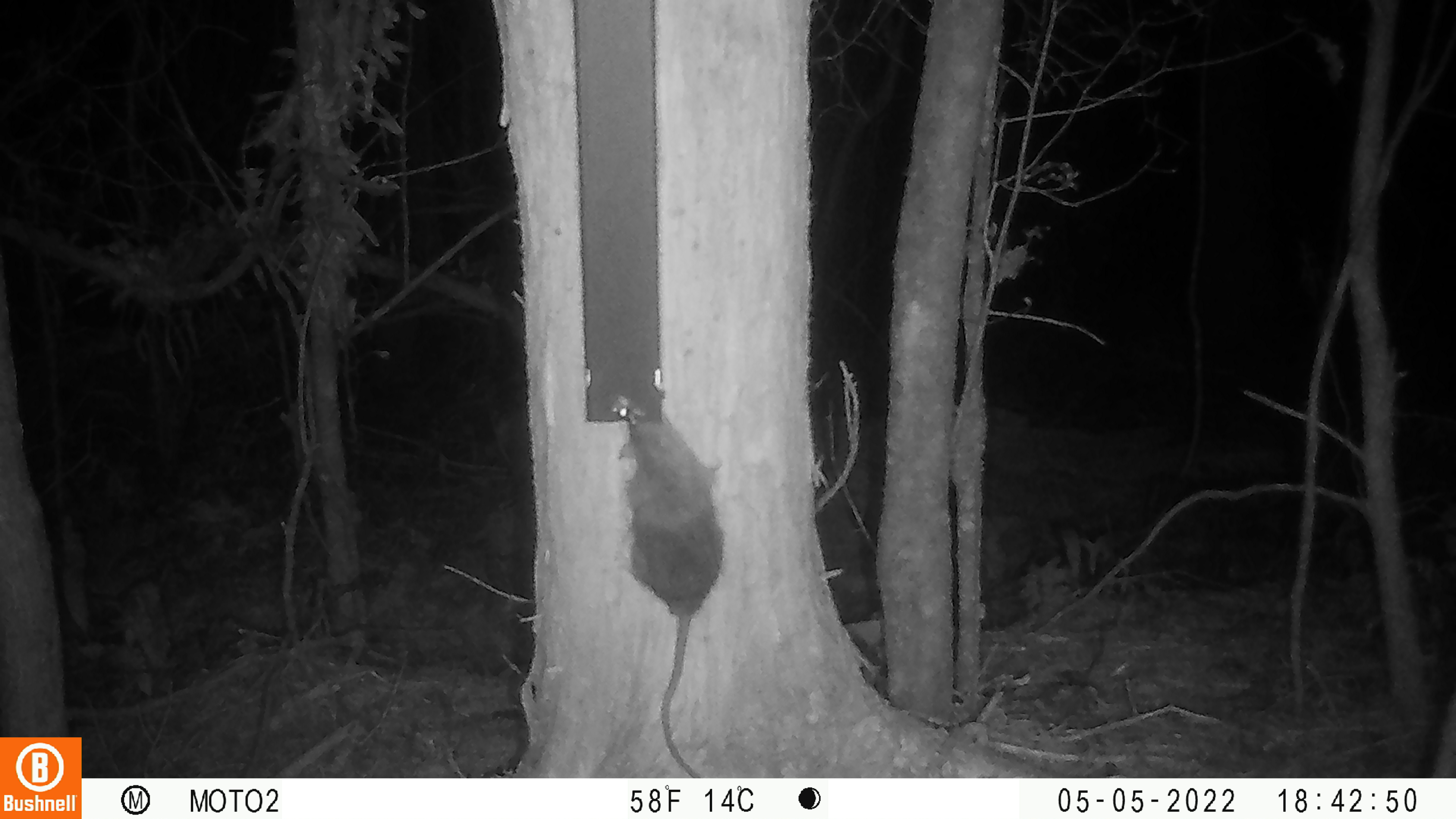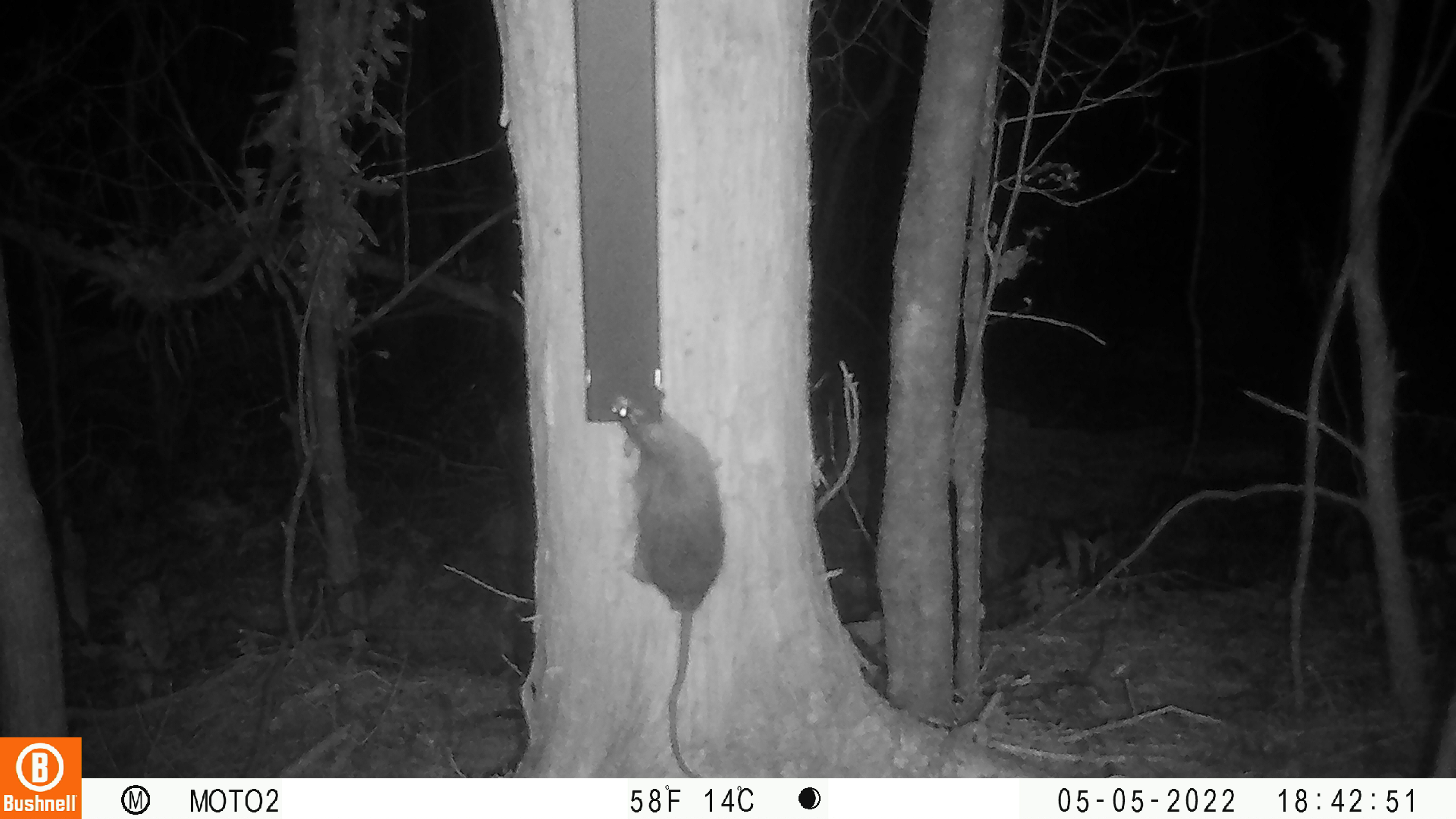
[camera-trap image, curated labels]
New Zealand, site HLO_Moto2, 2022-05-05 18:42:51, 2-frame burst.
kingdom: Animalia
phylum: Chordata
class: Mammalia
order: Rodentia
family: Muridae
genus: Rattus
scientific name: Rattus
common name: rat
Rat (Rattus).